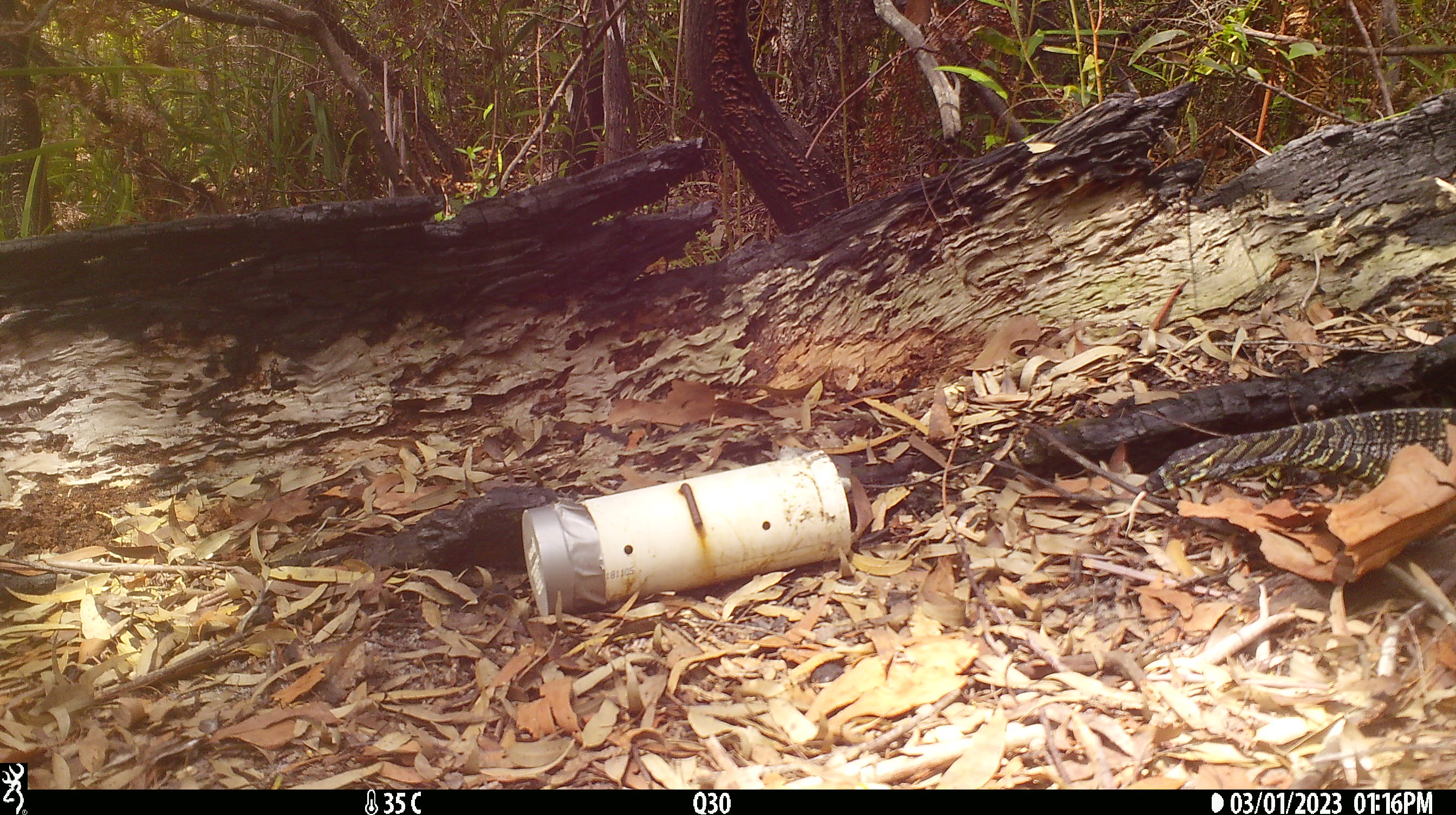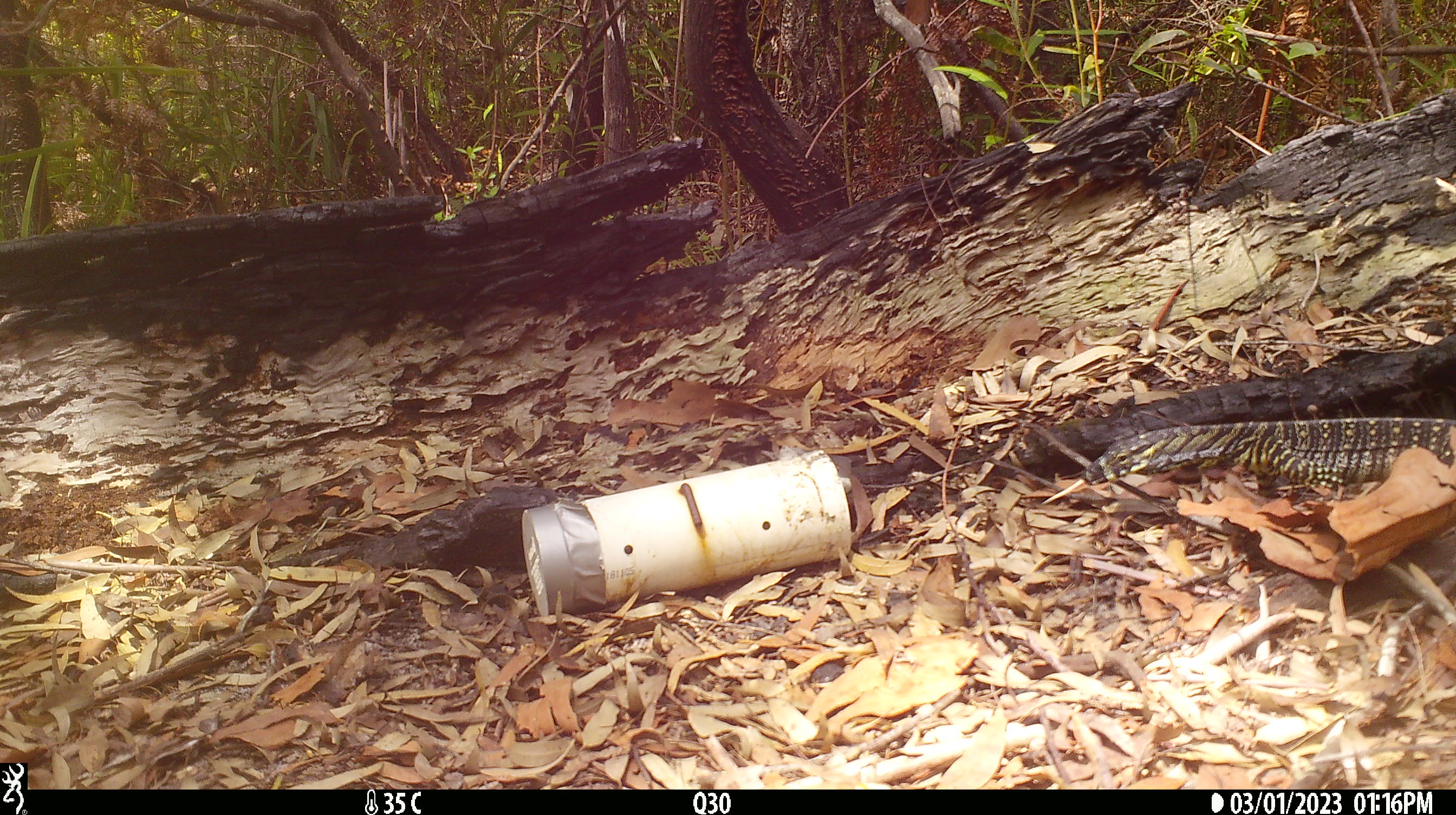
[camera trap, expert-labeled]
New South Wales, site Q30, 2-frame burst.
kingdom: Animalia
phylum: Chordata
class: Reptilia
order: Squamata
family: Varanidae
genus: Varanus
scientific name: Varanus varius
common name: lace monitor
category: goanna